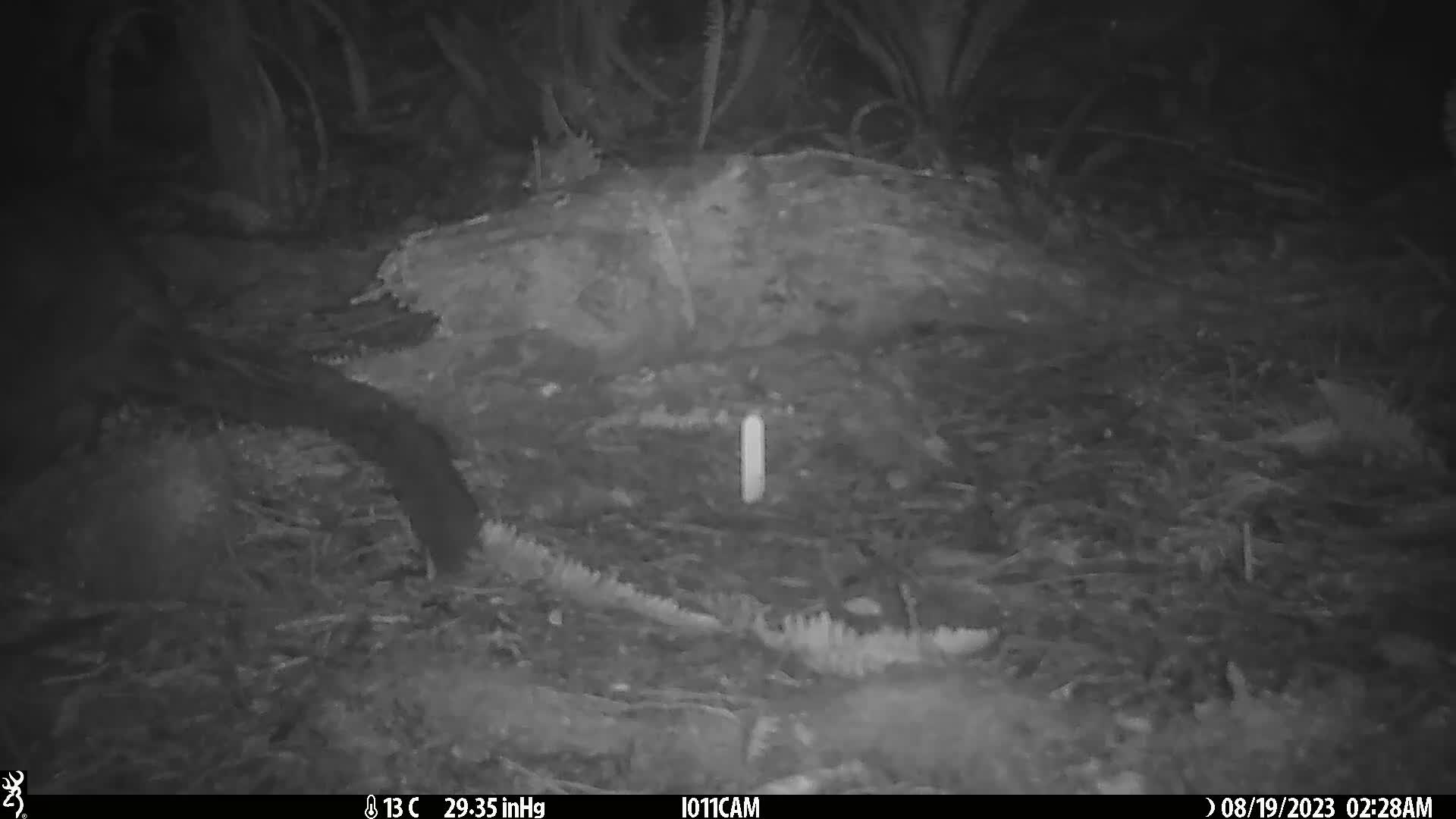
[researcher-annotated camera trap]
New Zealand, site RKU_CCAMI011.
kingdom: Animalia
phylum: Chordata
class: Mammalia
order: Diprotodontia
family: Phalangeridae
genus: Trichosurus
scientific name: Trichosurus vulpecula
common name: common brushtail possum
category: possum